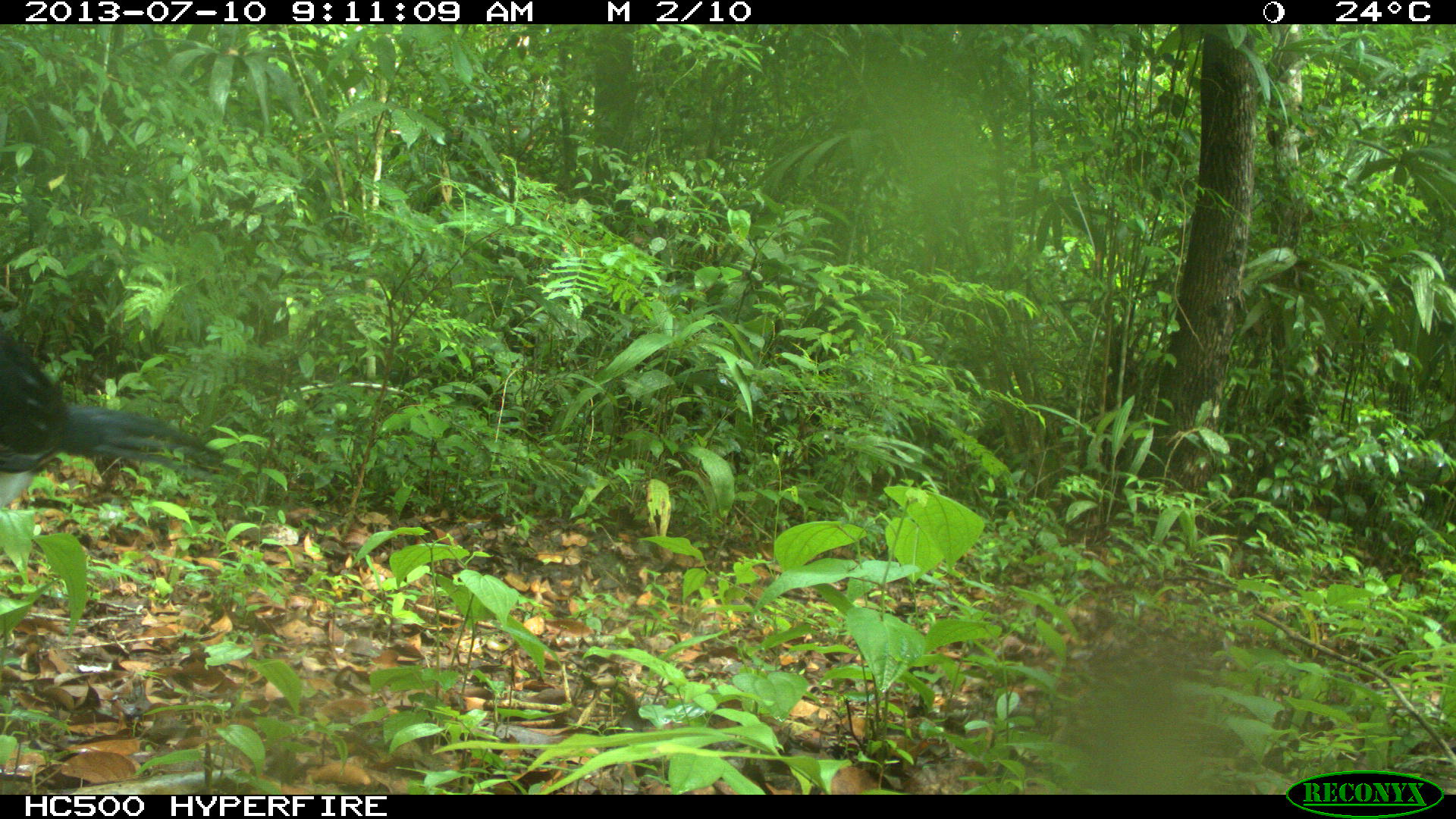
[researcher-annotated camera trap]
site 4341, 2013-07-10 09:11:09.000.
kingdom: Animalia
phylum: Chordata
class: Aves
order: Galliformes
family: Cracidae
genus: Crax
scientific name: Crax rubra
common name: great curassow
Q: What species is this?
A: Crax rubra (great curassow).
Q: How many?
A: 1.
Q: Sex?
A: Male.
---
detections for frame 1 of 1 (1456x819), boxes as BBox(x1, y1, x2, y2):
crax rubra: BBox(0, 326, 226, 506)